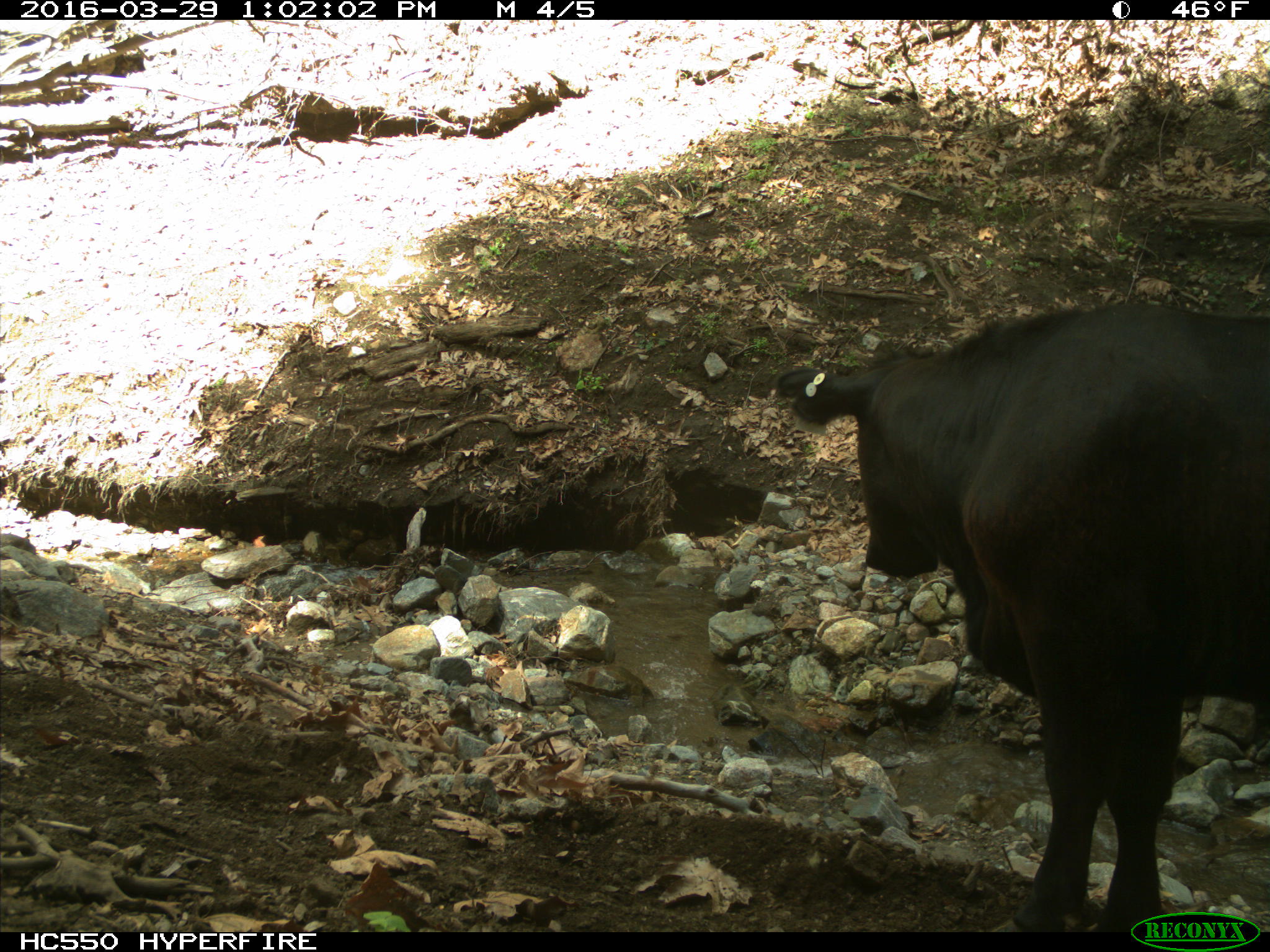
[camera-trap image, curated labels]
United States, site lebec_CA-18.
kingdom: Animalia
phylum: Chordata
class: Mammalia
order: Artiodactyla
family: Bovidae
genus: Bos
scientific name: Bos taurus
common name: domestic cow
Bos taurus (domestic cow).